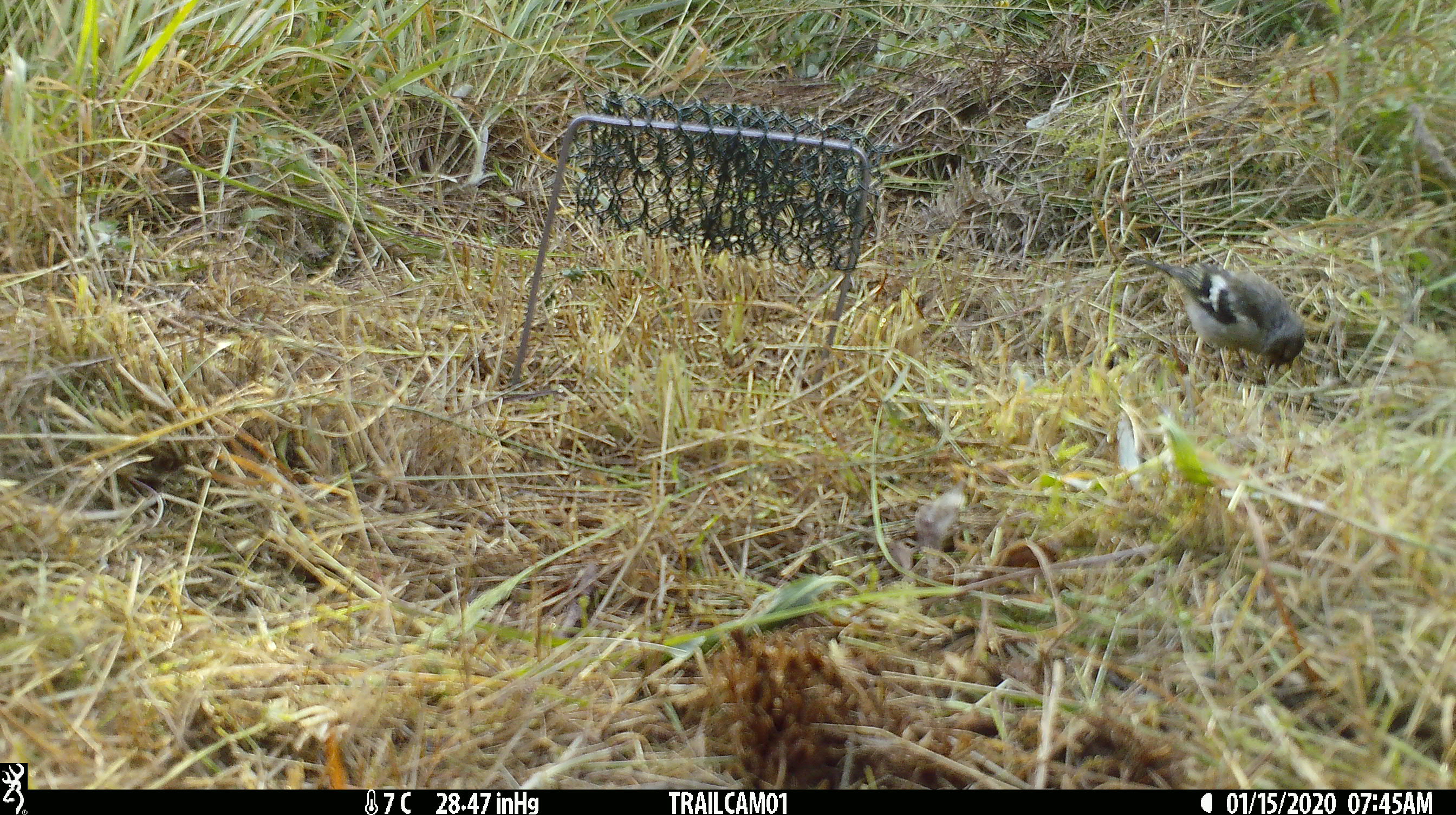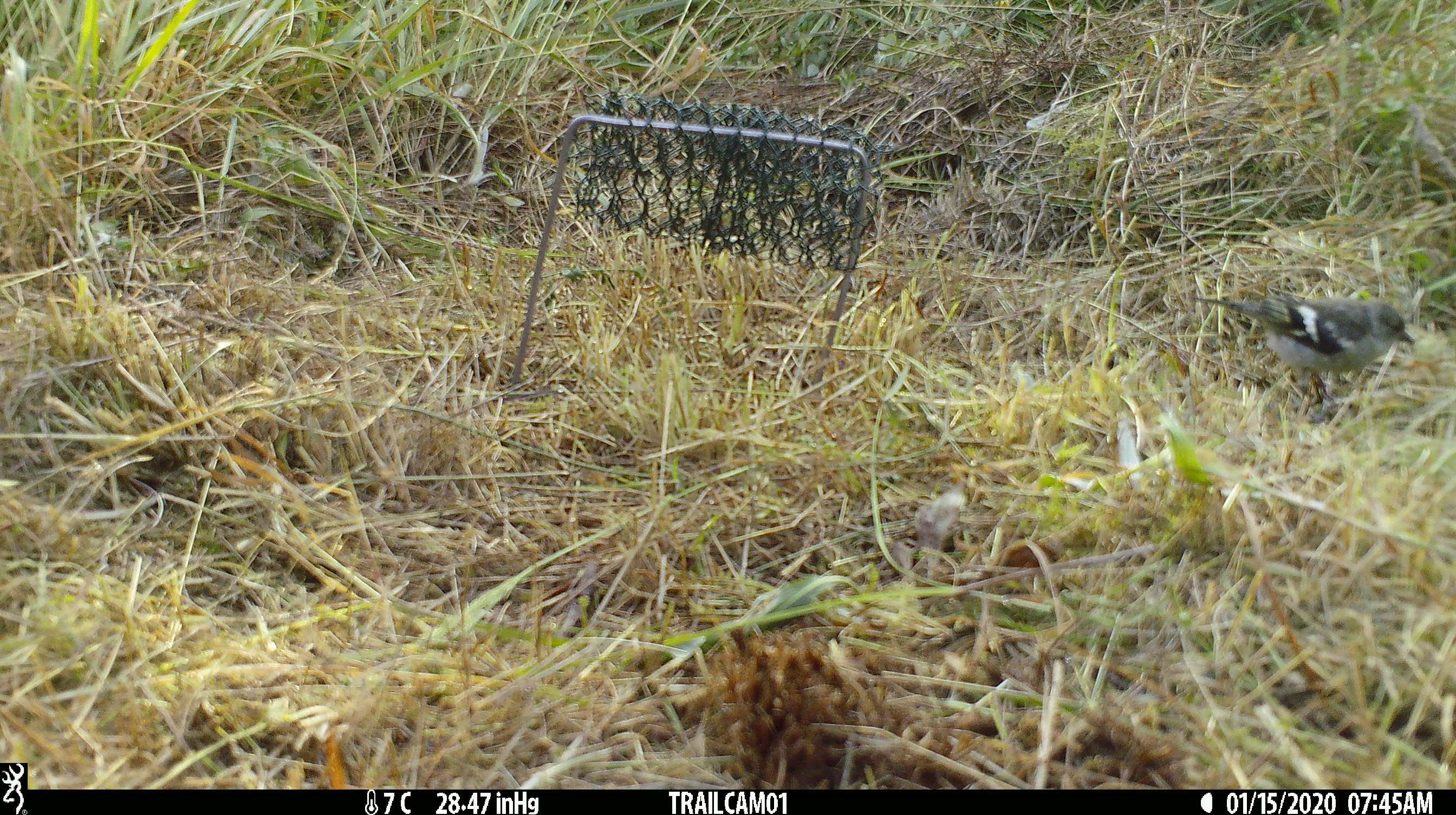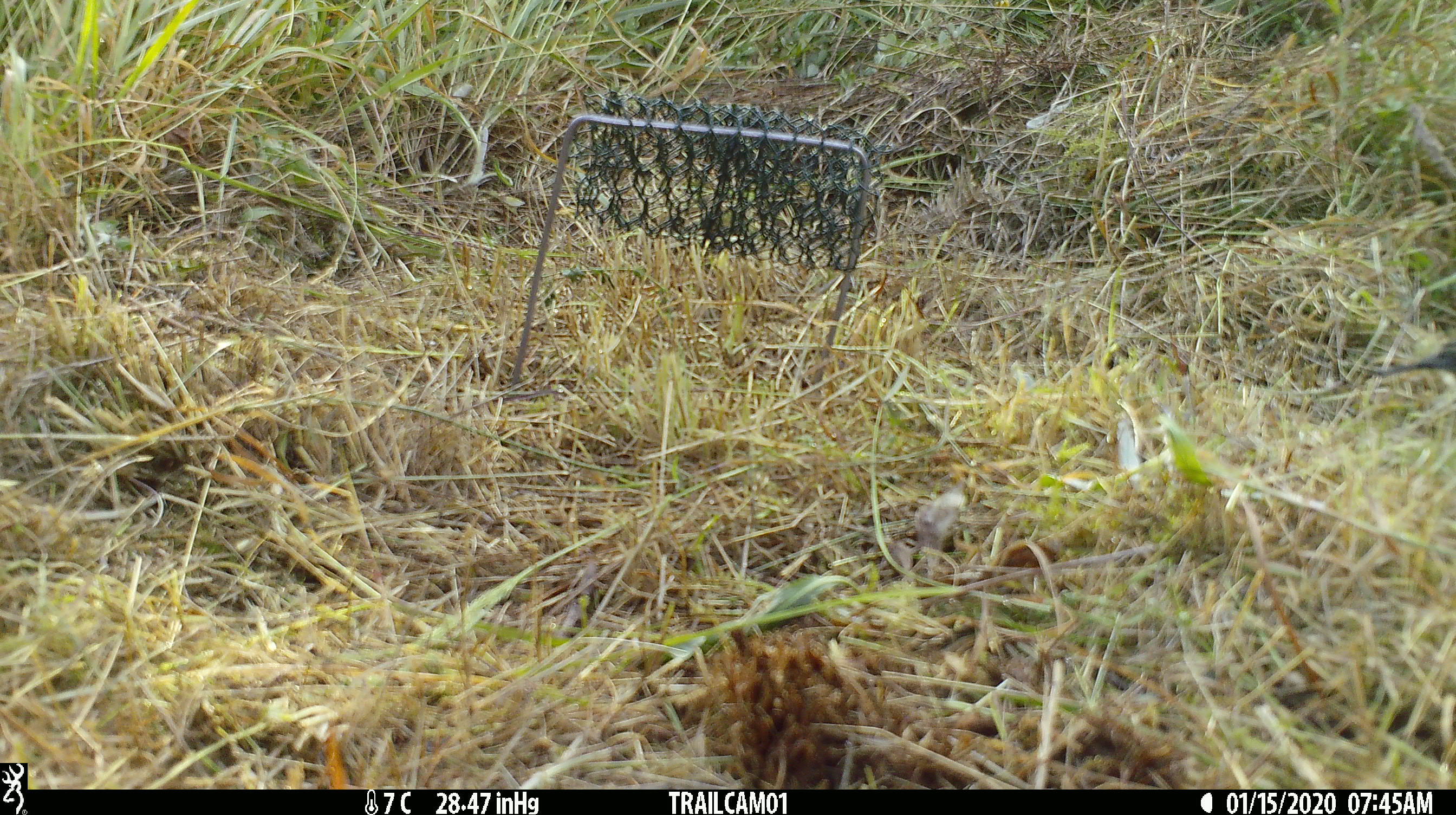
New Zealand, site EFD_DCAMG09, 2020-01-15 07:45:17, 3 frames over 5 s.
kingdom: Animalia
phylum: Chordata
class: Aves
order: Passeriformes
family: Fringillidae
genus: Fringilla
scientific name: Fringilla coelebs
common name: common chaffinch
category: chaffinch